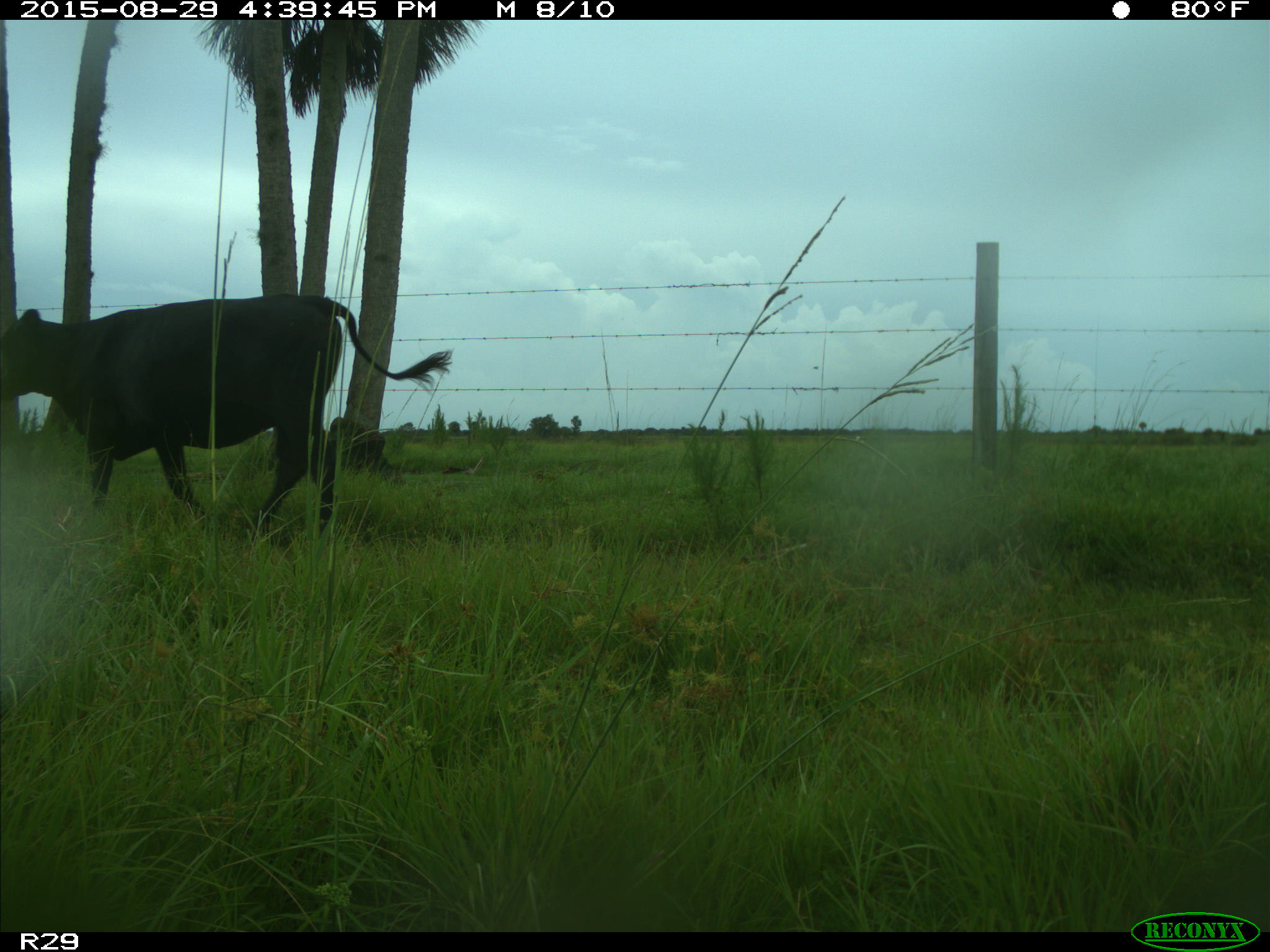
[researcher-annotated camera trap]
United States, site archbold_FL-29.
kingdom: Animalia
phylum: Chordata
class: Mammalia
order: Artiodactyla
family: Bovidae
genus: Bos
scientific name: Bos taurus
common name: domestic cow